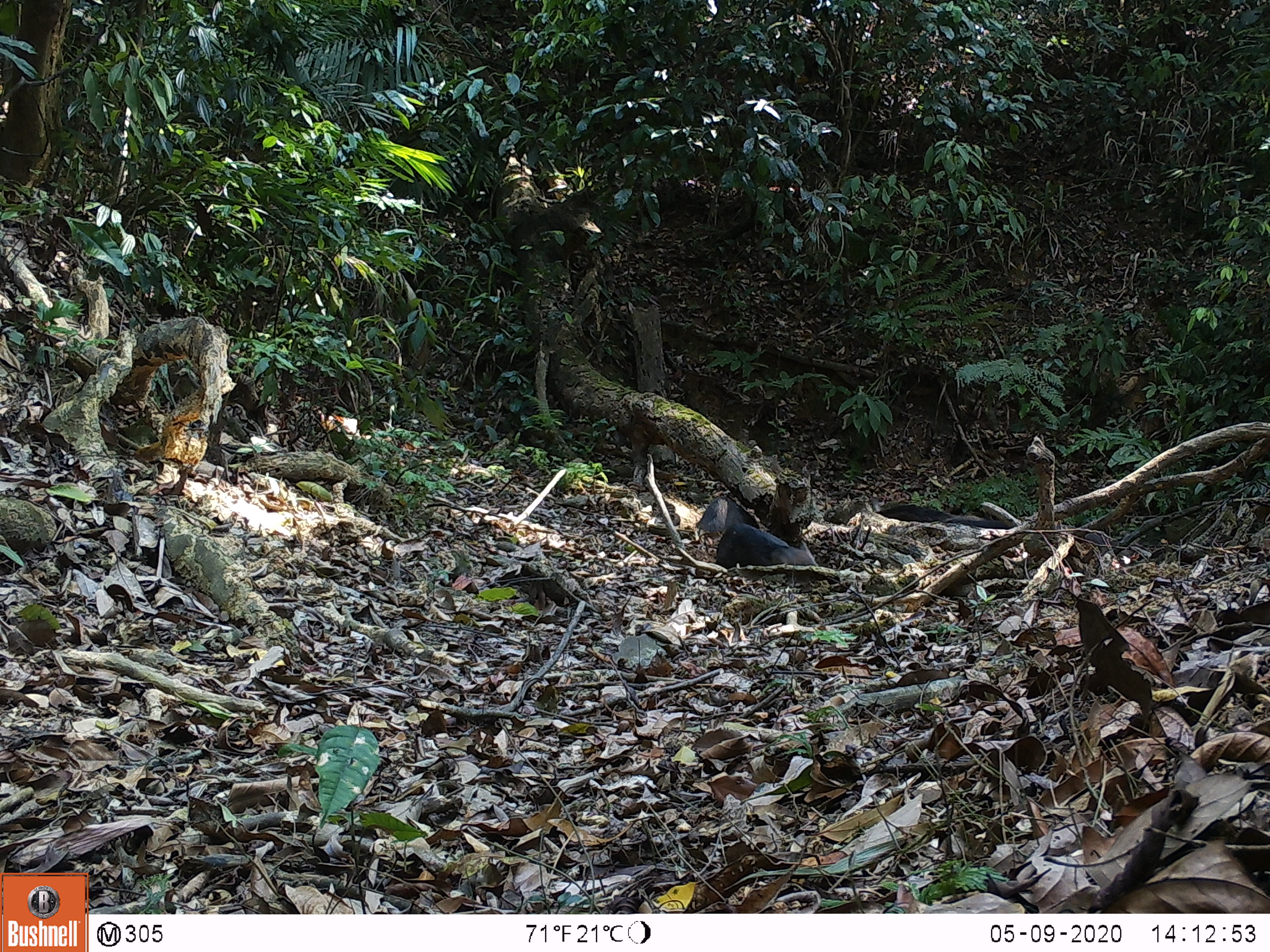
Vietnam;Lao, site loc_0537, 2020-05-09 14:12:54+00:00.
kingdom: Animalia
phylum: Chordata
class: Mammalia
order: Artiodactyla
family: Suidae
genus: Sus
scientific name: Sus scrofa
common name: eurasian wild pig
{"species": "eurasian wild pig (Sus scrofa)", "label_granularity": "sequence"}